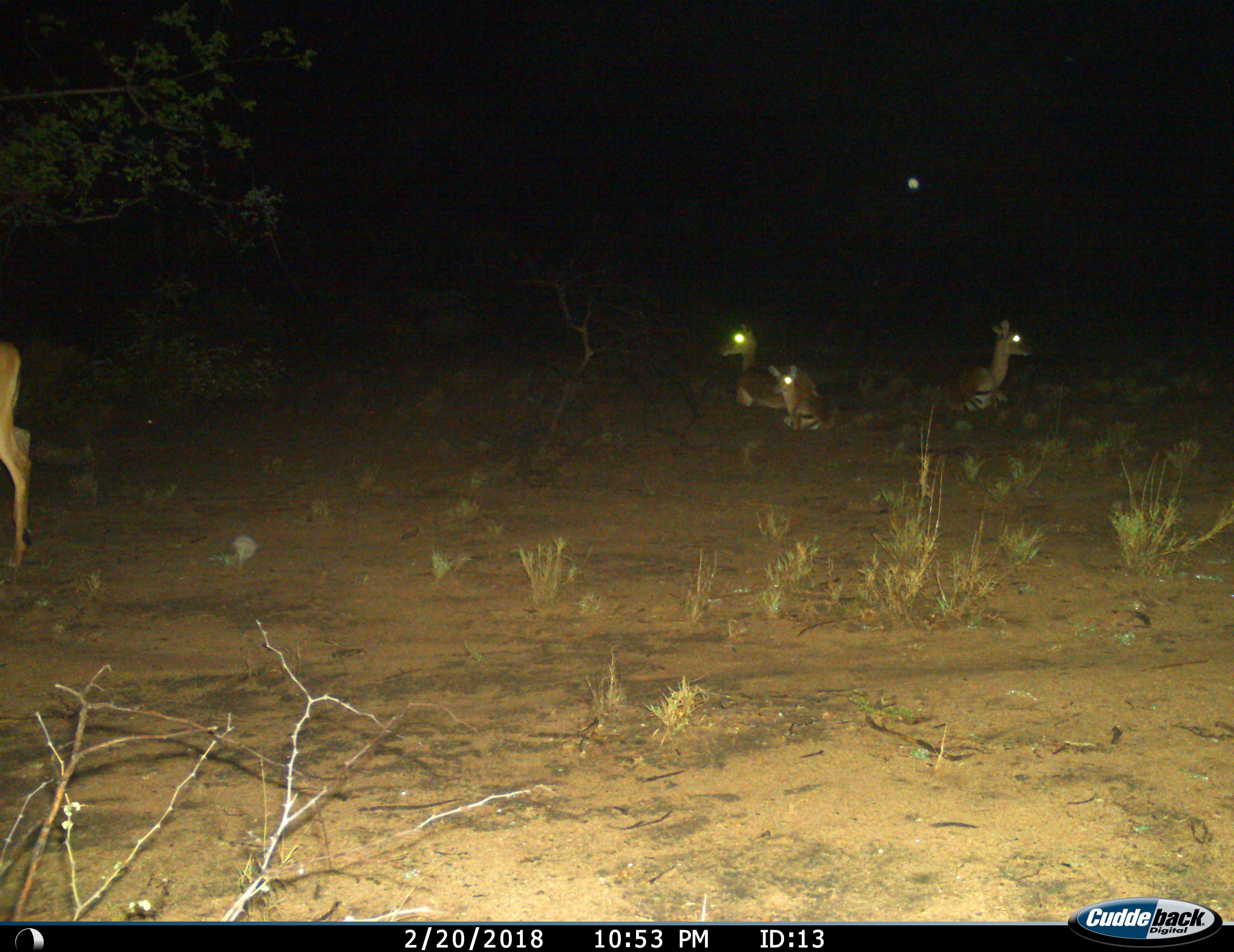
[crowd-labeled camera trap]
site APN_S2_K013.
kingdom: Animalia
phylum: Chordata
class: Mammalia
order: Artiodactyla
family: Bovidae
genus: Aepyceros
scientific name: Aepyceros melampus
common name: impala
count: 4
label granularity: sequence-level